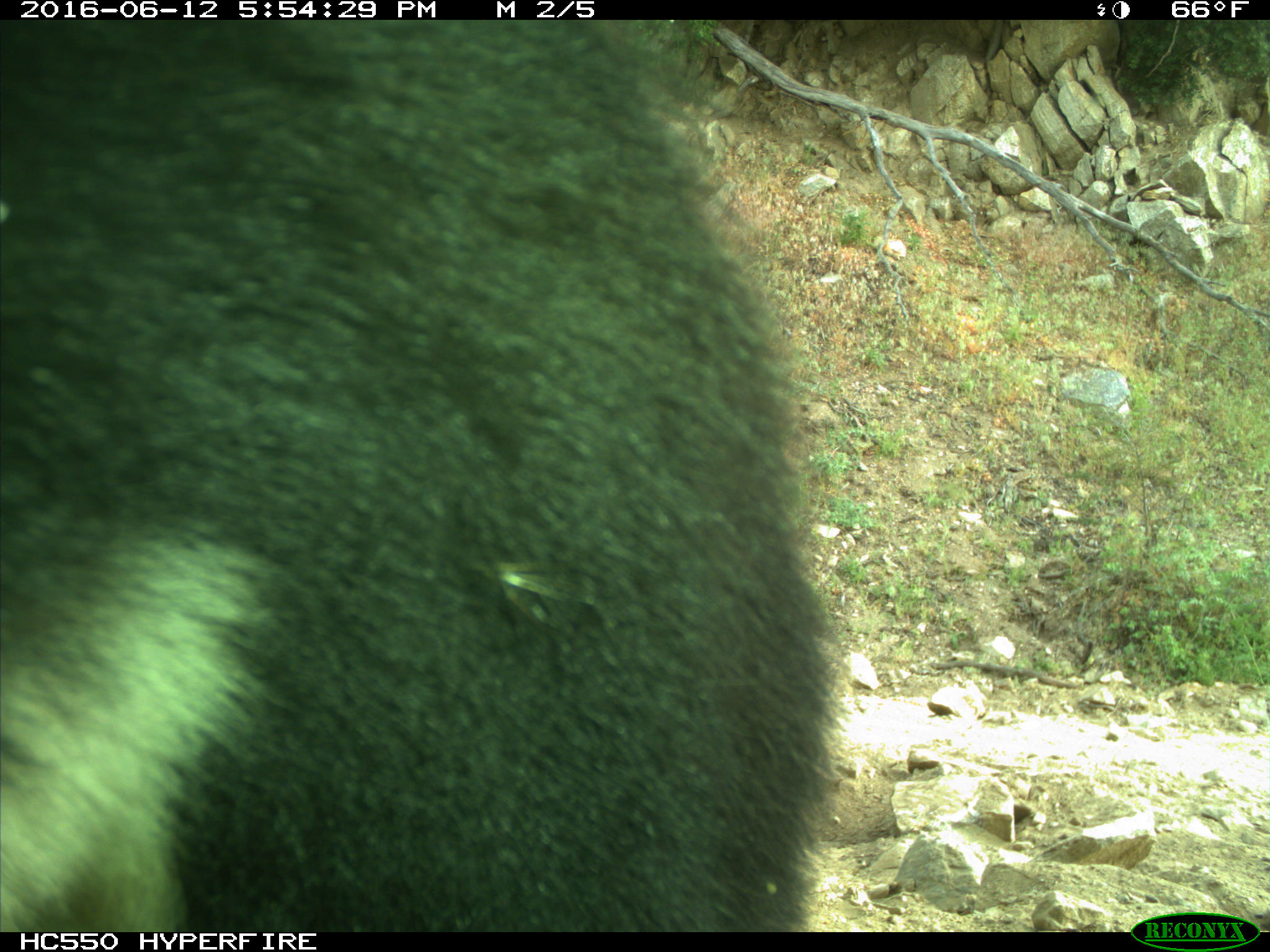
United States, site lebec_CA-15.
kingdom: Animalia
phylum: Chordata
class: Mammalia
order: Carnivora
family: Ursidae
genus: Ursus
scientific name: Ursus americanus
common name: american black bear